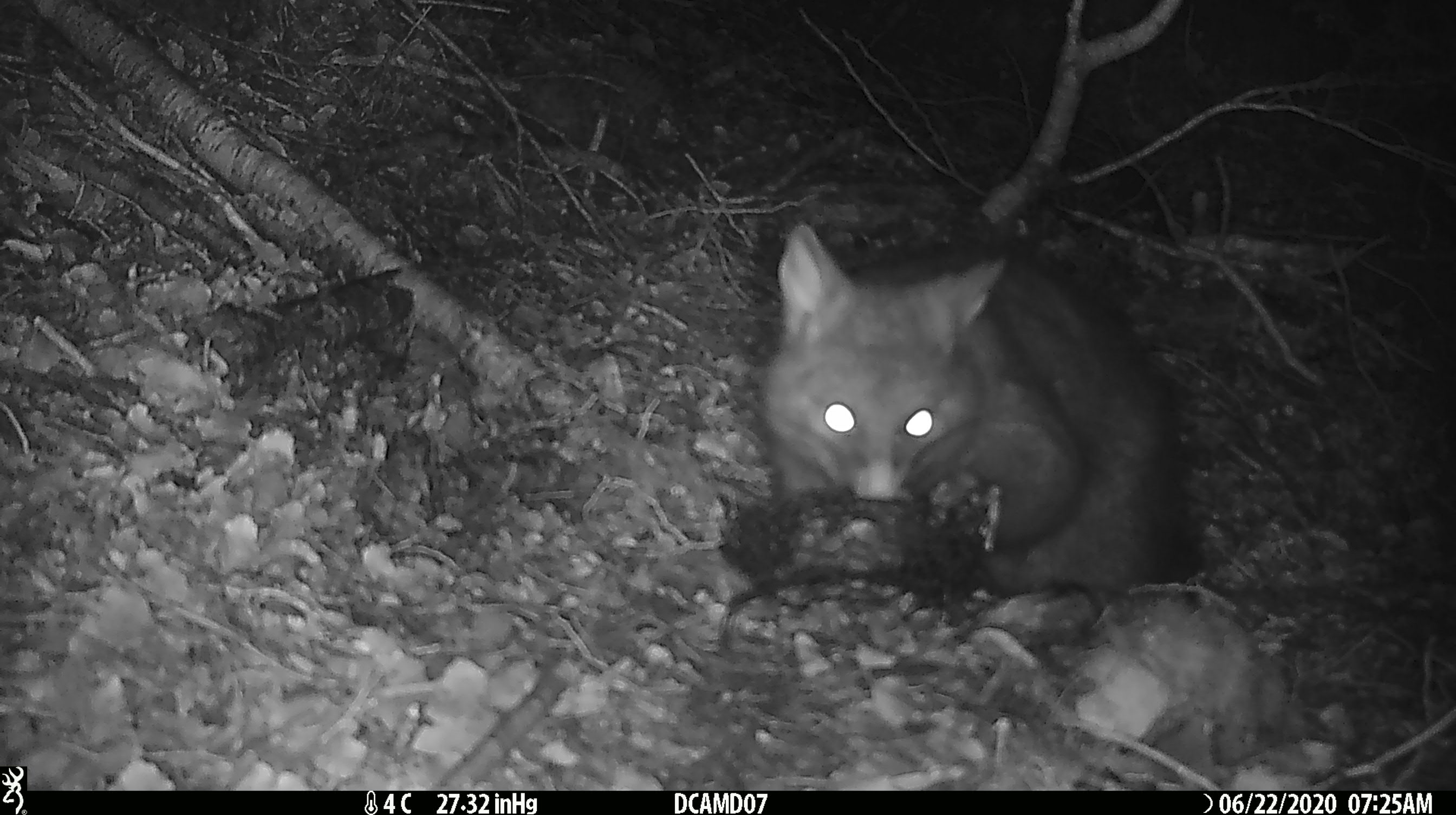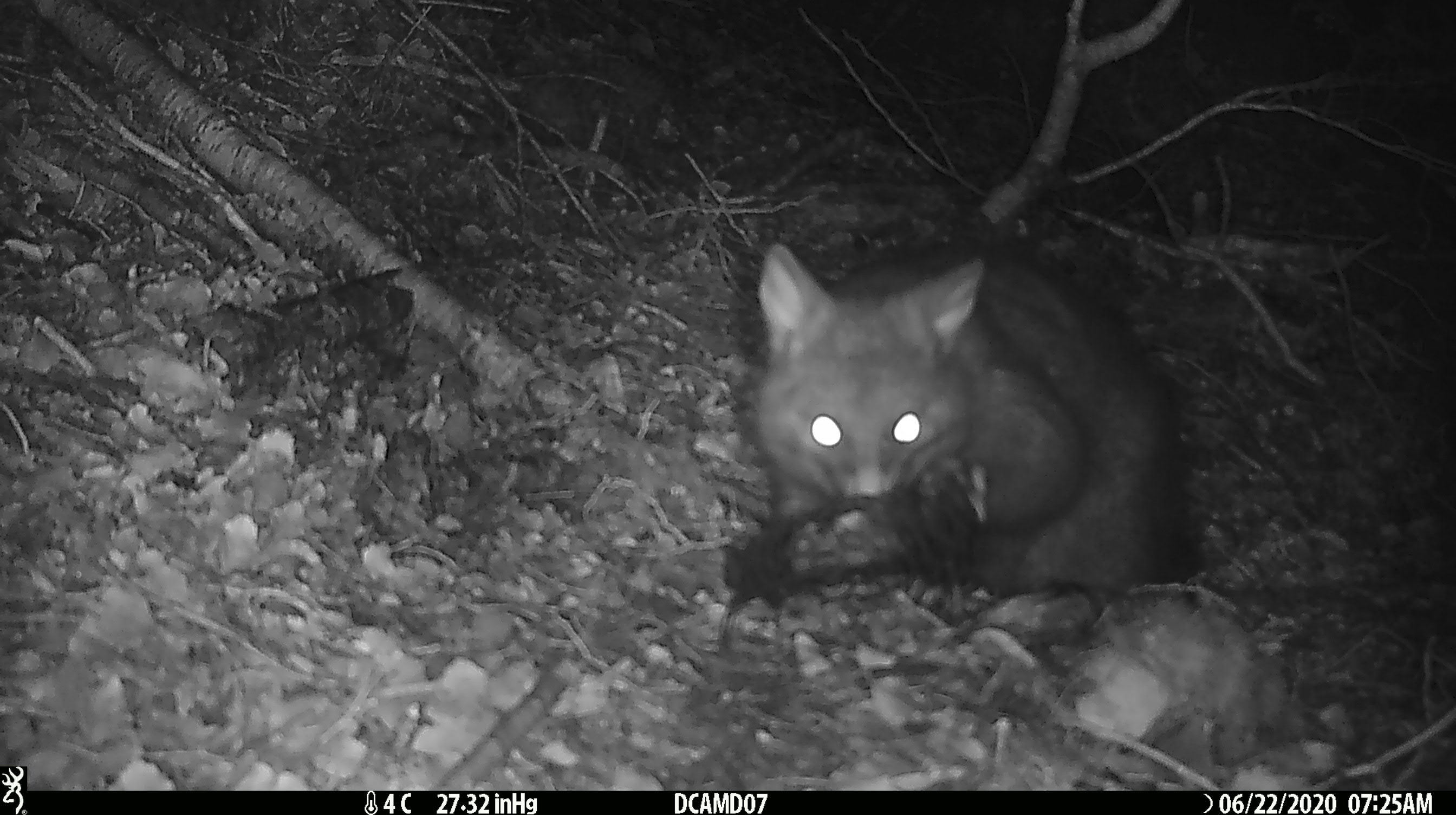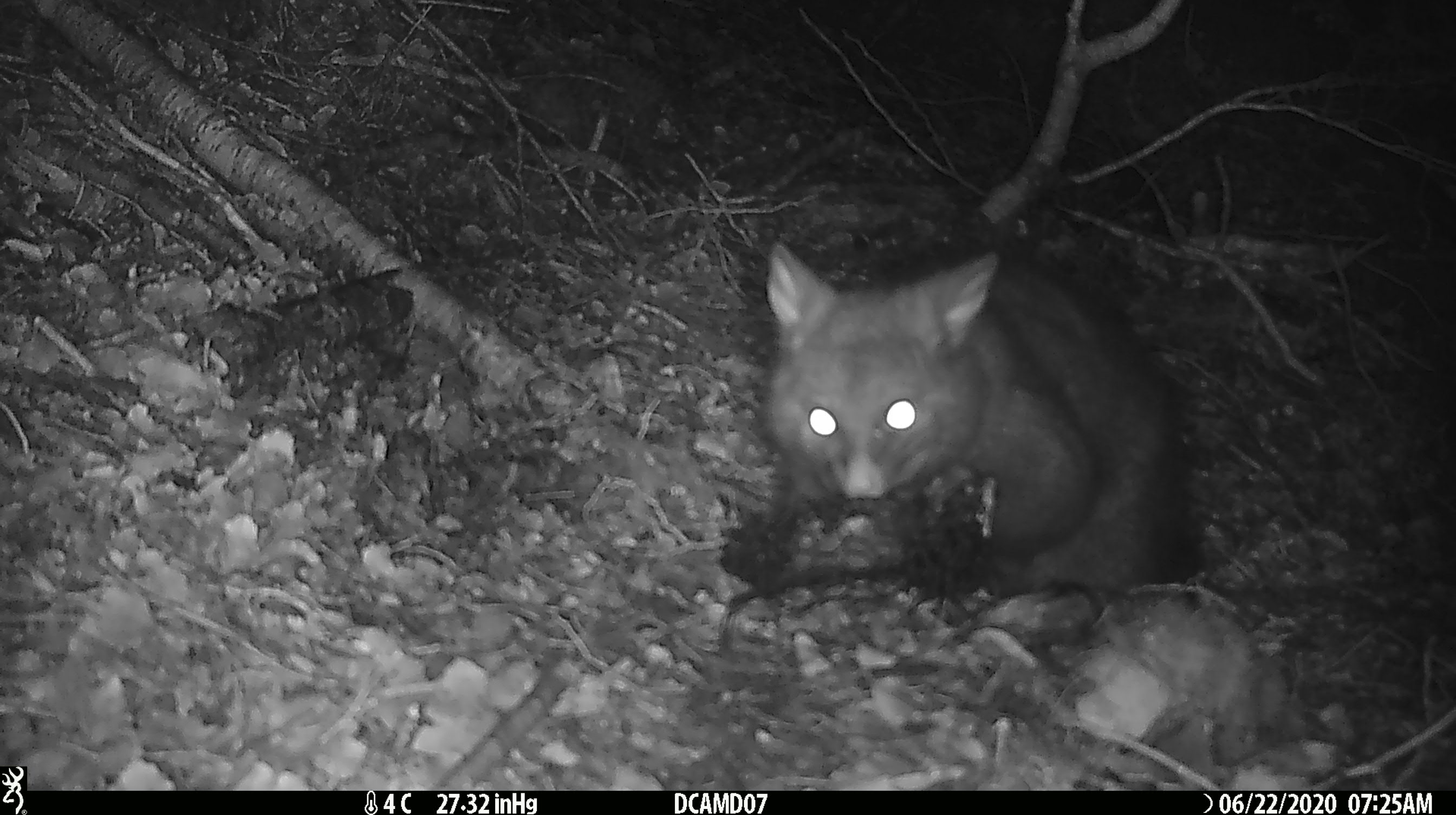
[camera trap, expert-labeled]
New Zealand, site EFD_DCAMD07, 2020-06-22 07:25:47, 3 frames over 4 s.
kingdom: Animalia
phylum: Chordata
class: Mammalia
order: Diprotodontia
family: Phalangeridae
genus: Trichosurus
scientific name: Trichosurus vulpecula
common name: common brushtail possum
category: possum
Possum (common brushtail possum) (Trichosurus vulpecula).